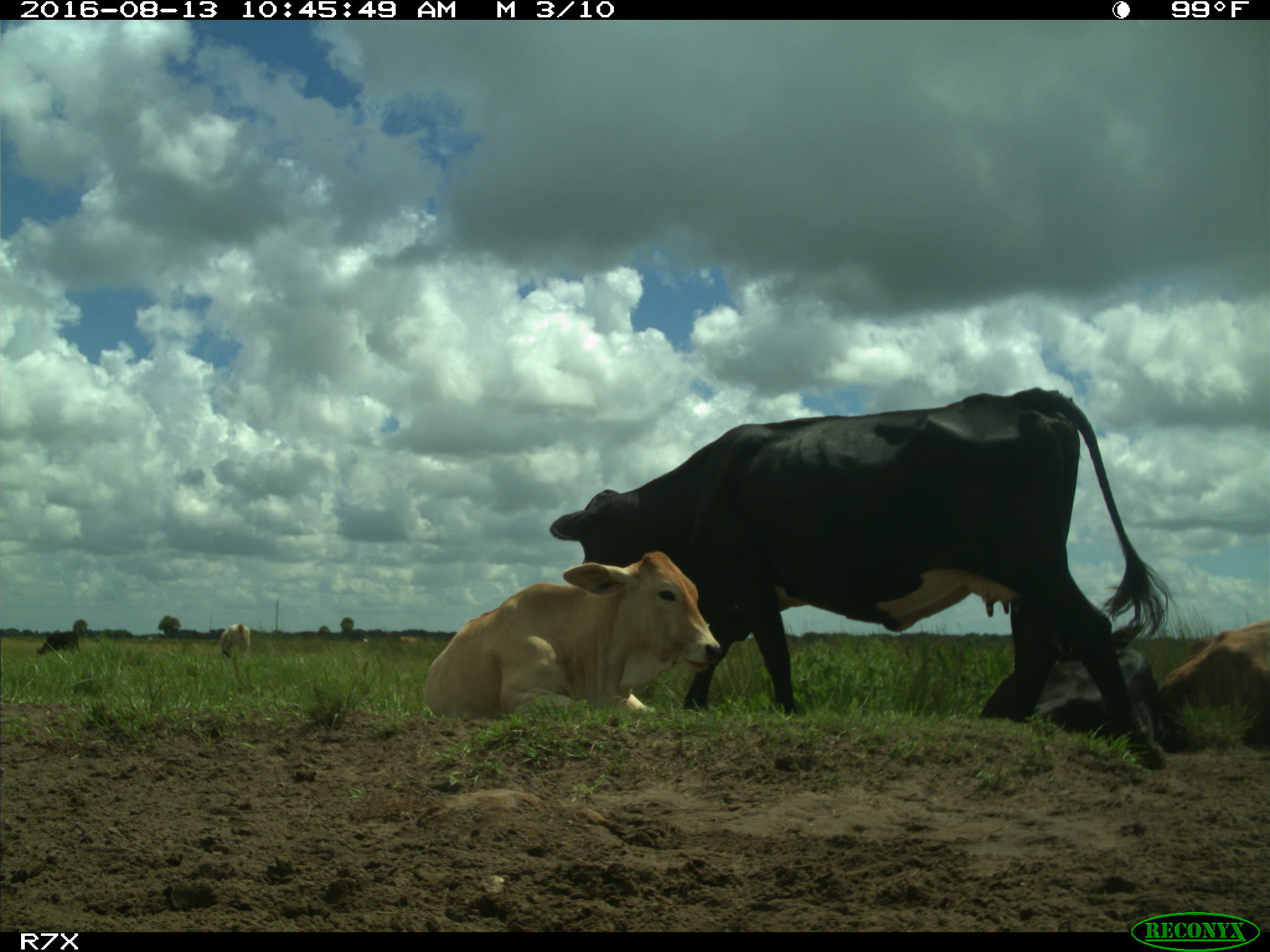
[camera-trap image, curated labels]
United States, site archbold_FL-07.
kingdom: Animalia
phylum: Chordata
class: Mammalia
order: Artiodactyla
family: Bovidae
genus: Bos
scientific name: Bos taurus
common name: domestic cow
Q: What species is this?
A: Bos taurus (domestic cow).